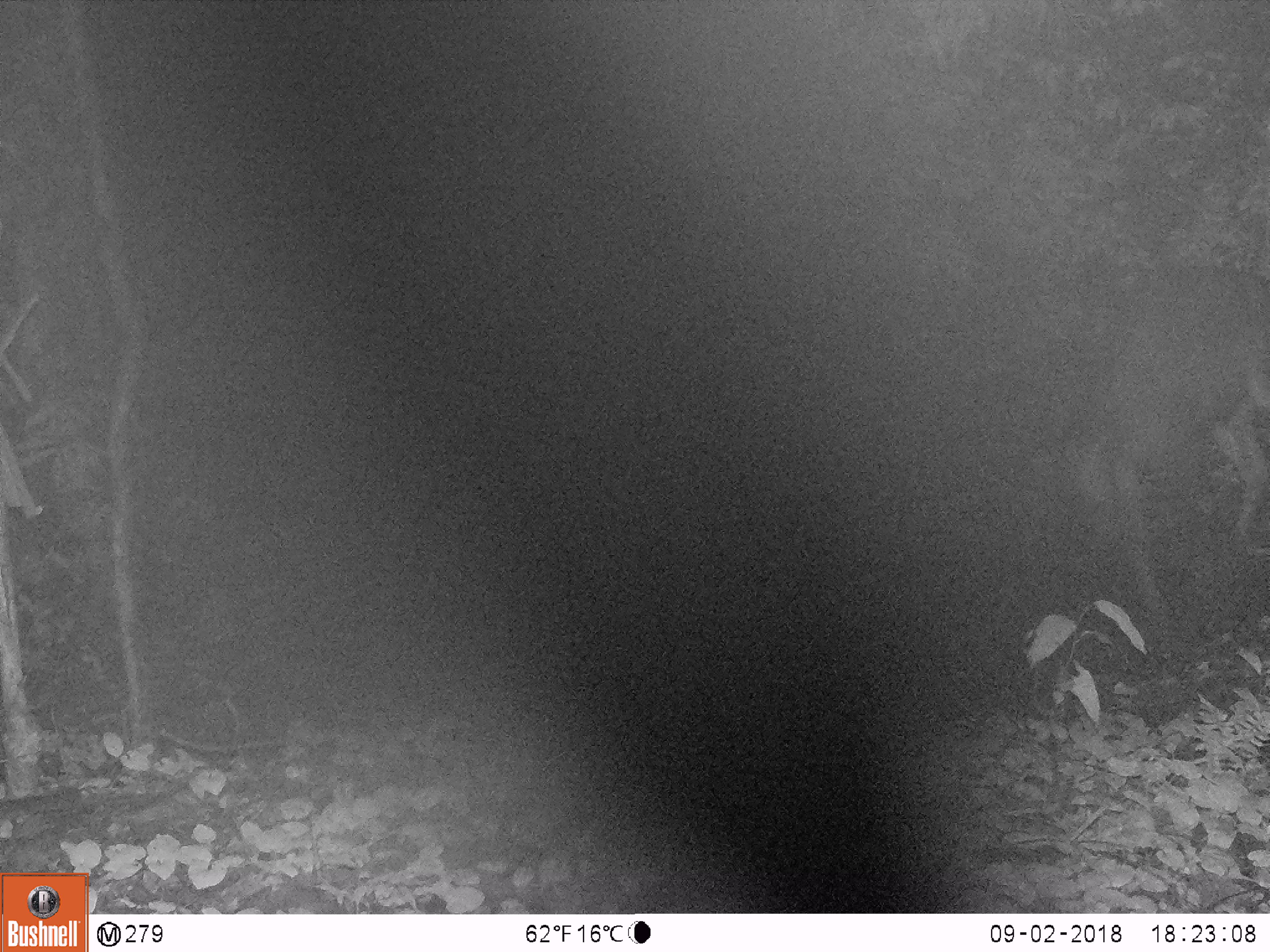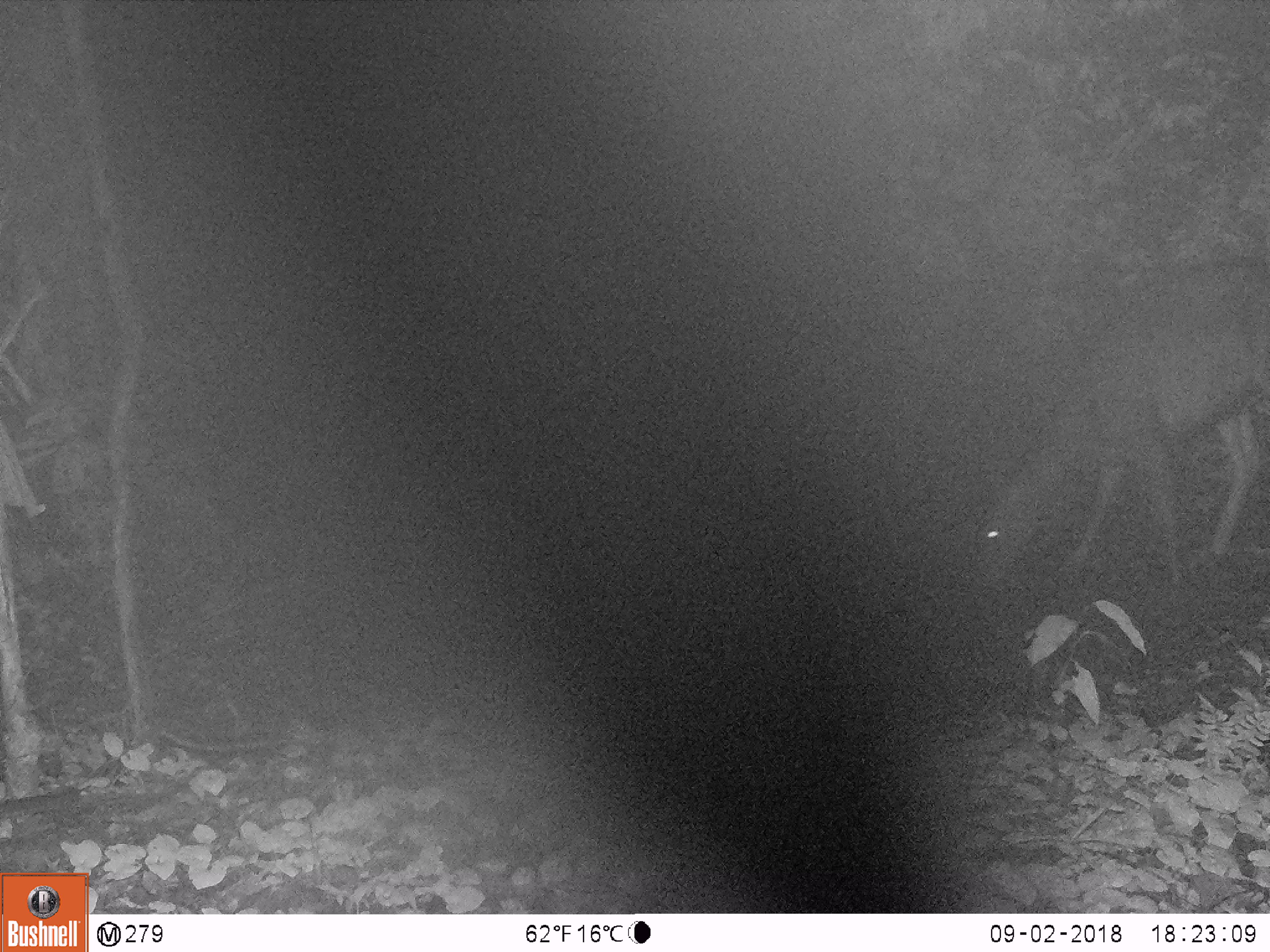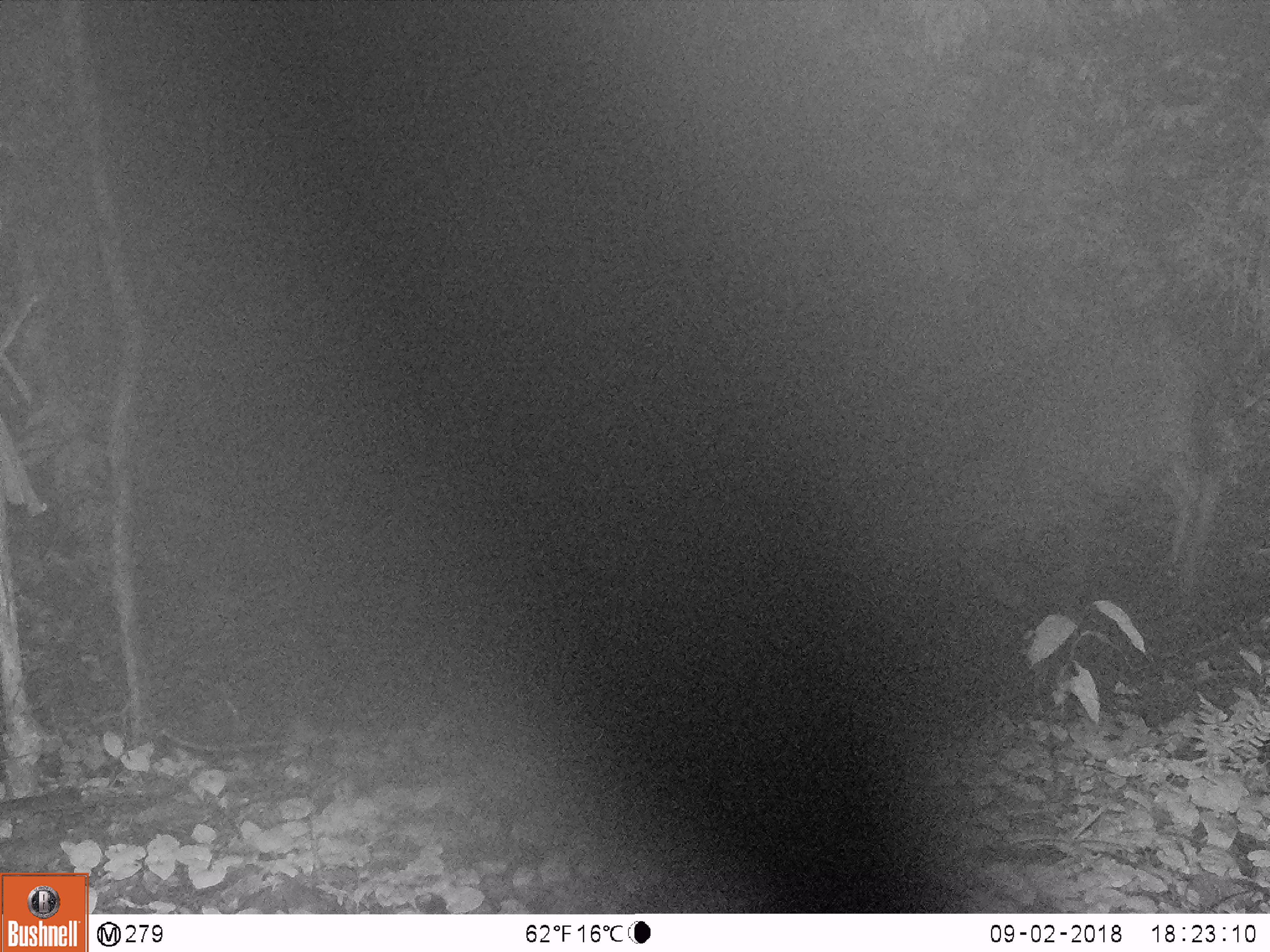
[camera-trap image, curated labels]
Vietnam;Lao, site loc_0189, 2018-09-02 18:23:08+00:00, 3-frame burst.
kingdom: Animalia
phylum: Chordata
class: Mammalia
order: Artiodactyla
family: Cervidae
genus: Rusa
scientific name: Rusa unicolor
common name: sambar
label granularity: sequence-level